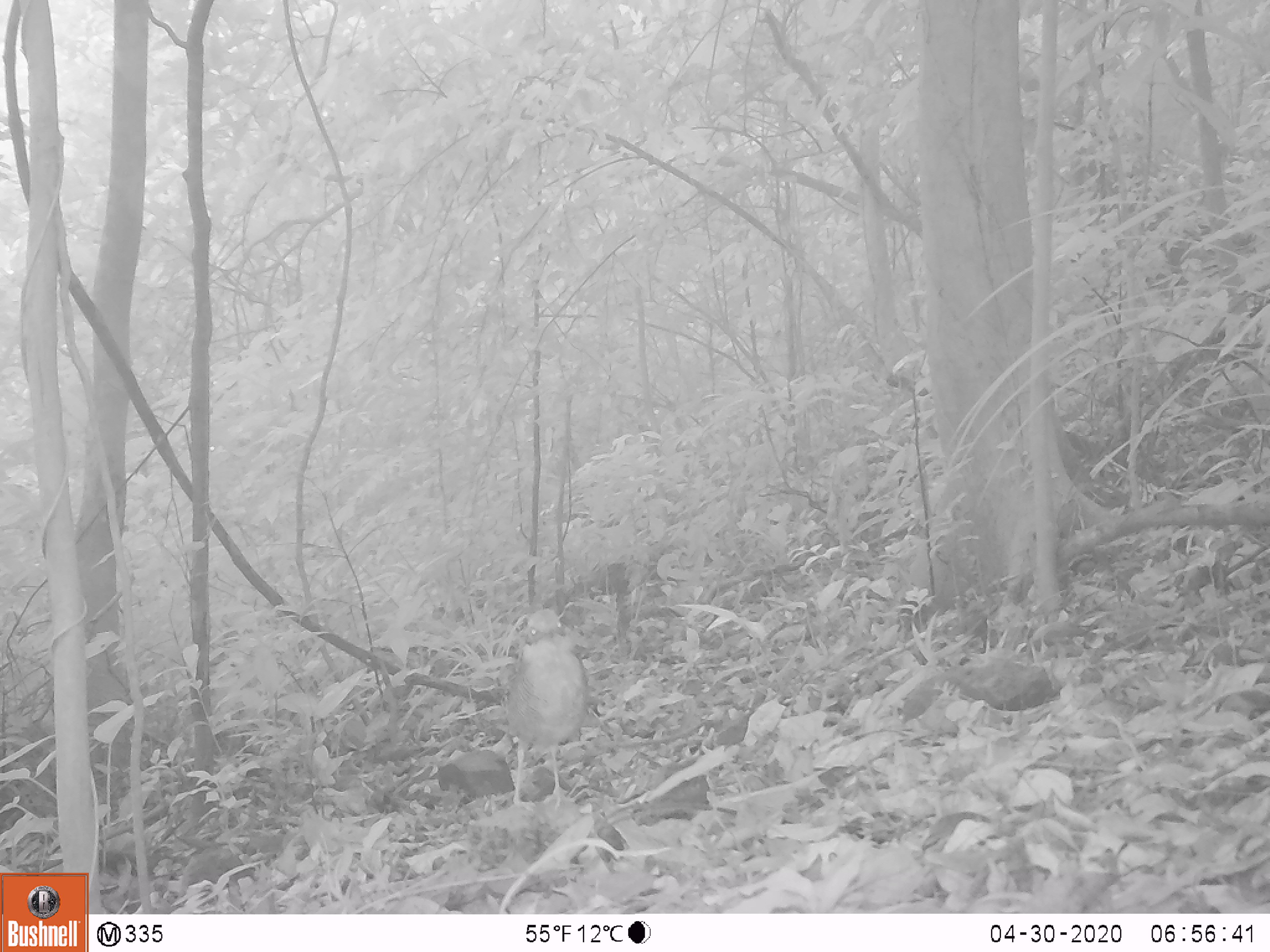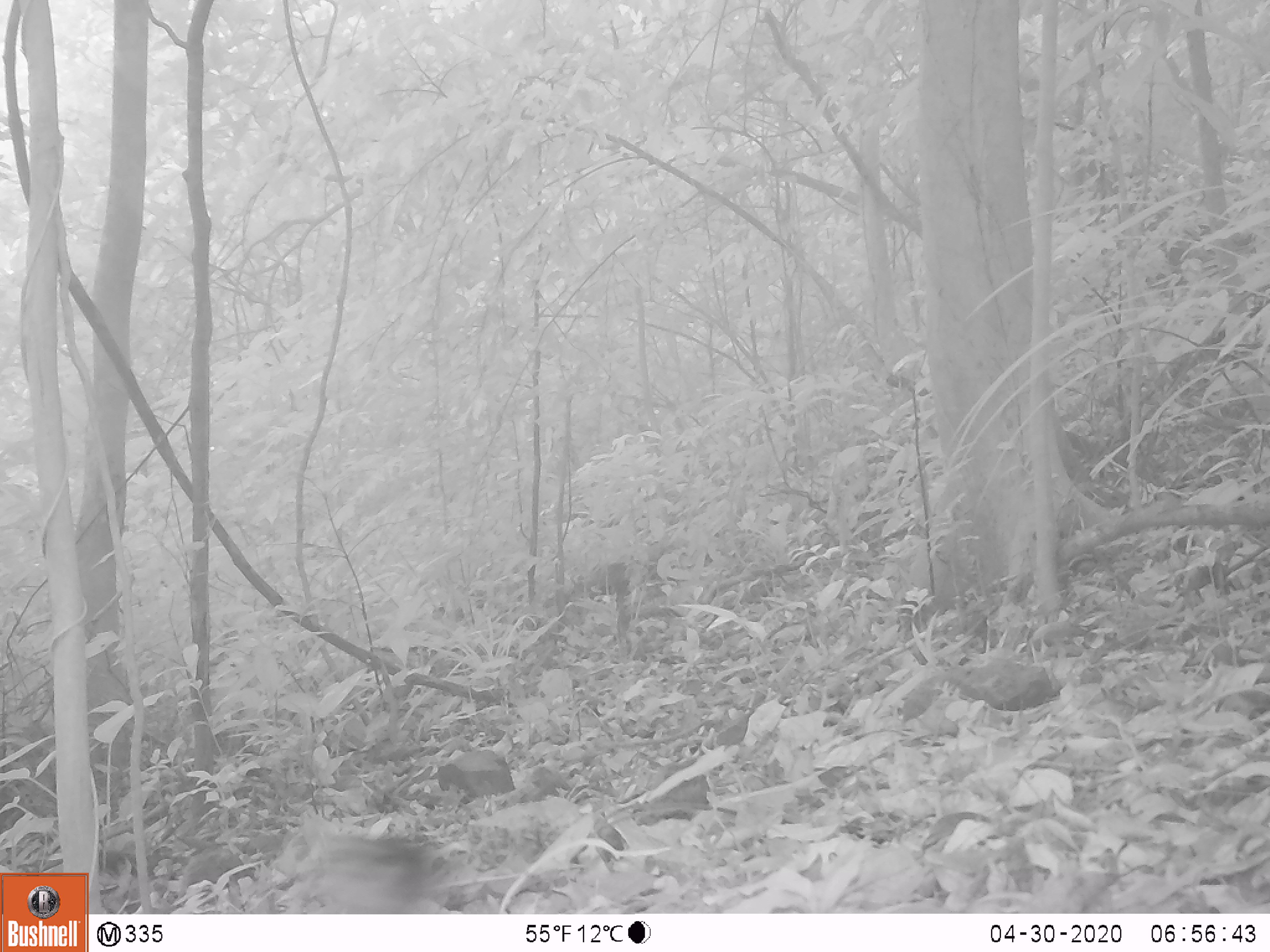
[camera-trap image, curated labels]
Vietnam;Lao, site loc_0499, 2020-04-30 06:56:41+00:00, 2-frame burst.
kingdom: Animalia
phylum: Chordata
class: Aves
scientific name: Aves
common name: bird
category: unidentified bird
Unidentified bird (bird) (Aves). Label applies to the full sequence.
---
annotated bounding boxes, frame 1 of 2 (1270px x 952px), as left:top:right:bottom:
unidentified bird: 496:603:591:813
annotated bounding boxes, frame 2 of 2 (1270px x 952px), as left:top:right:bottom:
unidentified bird: 256:817:447:913